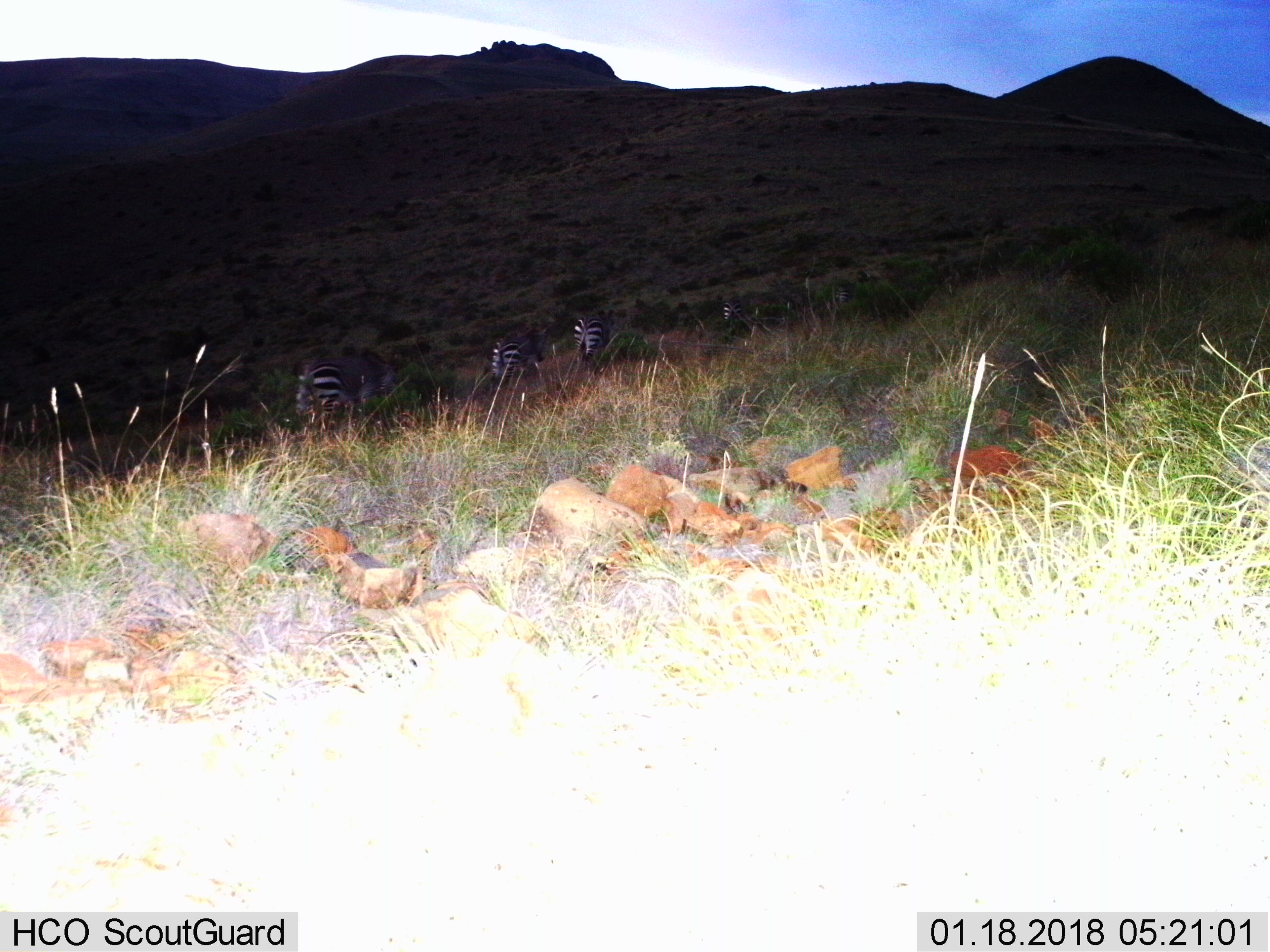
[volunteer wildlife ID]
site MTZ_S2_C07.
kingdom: Animalia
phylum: Chordata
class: Mammalia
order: Perissodactyla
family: Equidae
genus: Equus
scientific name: Equus zebra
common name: mountain zebra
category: zebramountain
Zebramountain (mountain zebra) (Equus zebra), count 5. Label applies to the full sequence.